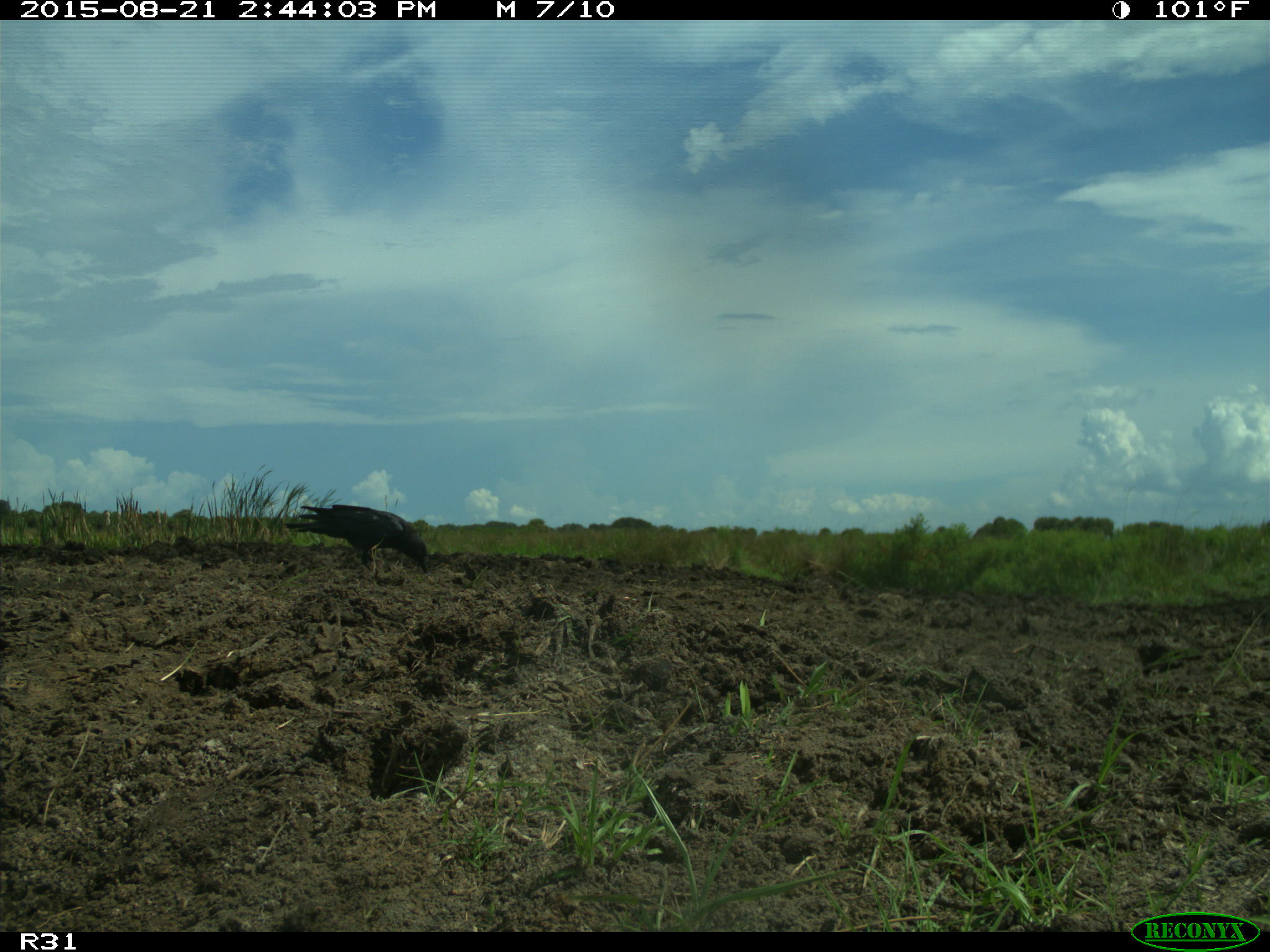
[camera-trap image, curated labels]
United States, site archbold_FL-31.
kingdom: Animalia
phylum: Chordata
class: Aves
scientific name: Aves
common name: birds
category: unidentified bird